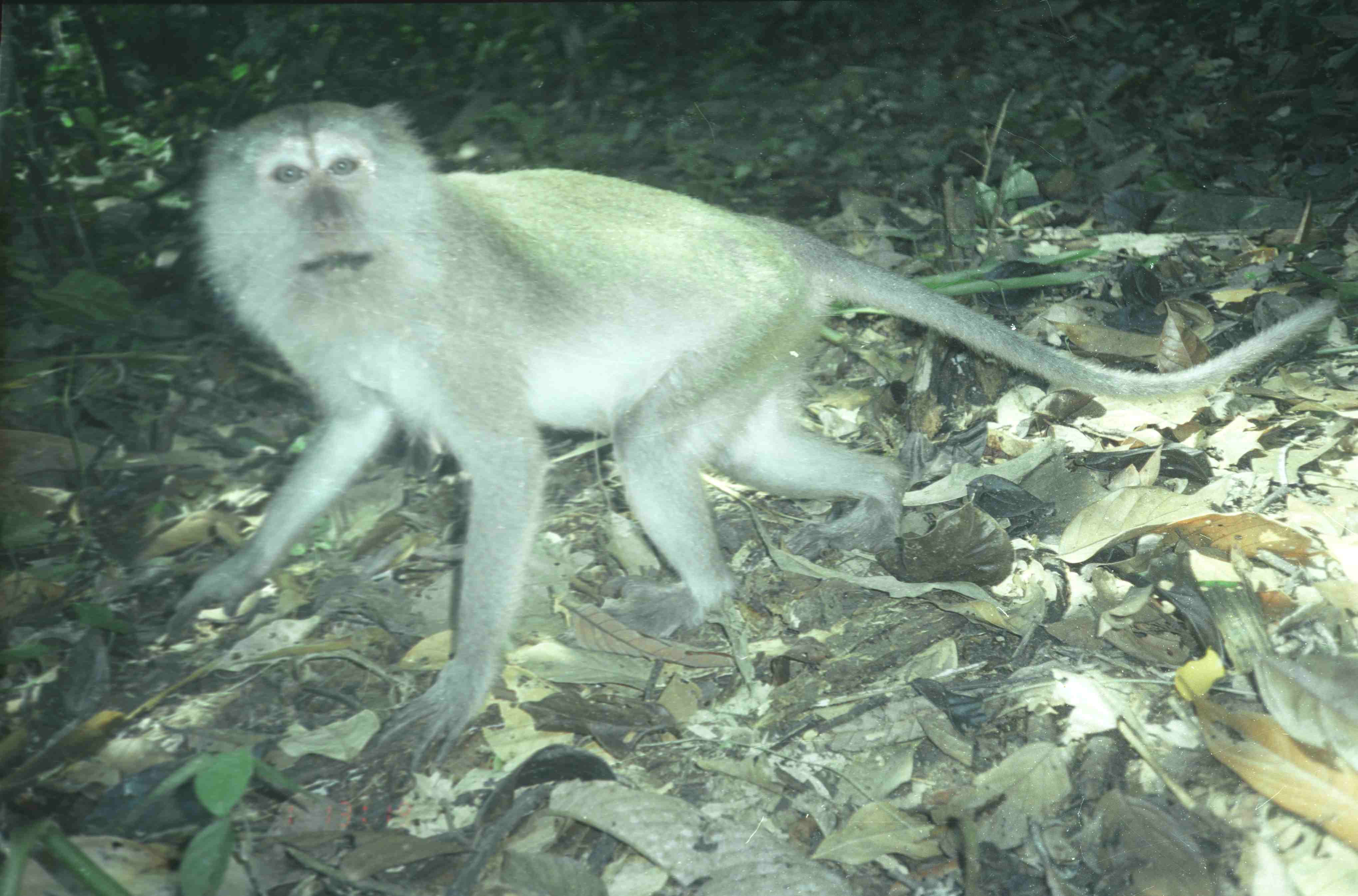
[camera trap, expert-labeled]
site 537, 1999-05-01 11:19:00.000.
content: unidentified animal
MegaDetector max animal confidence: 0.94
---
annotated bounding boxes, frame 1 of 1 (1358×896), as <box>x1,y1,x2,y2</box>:
unknown: <box>173,99,1339,772</box>